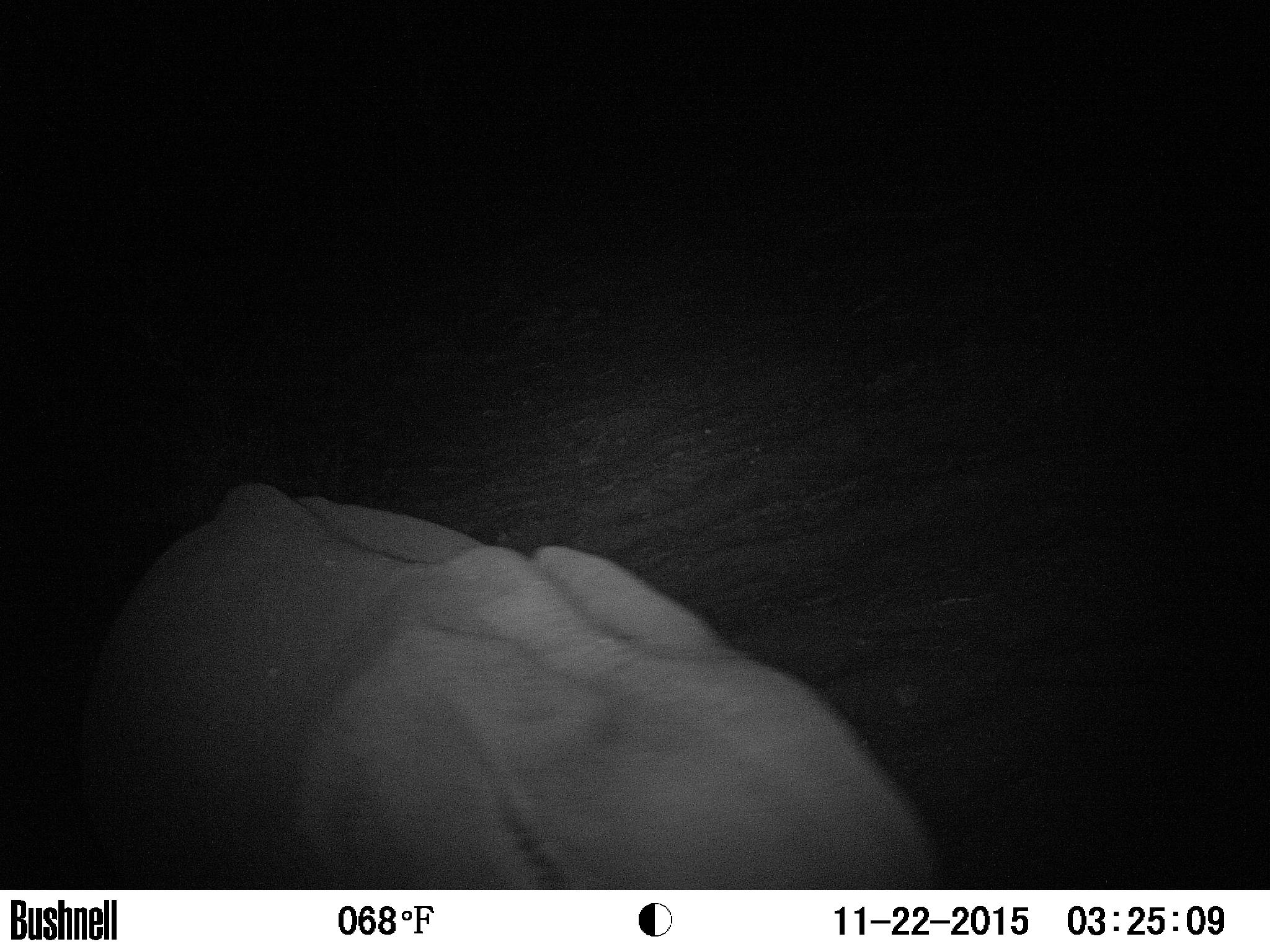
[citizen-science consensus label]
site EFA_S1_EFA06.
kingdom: Animalia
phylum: Chordata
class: Mammalia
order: Proboscidea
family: Elephantidae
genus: Loxodonta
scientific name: Loxodonta africana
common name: african bush elephant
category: elephant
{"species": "elephant (african bush elephant) (Loxodonta africana)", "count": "1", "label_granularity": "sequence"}